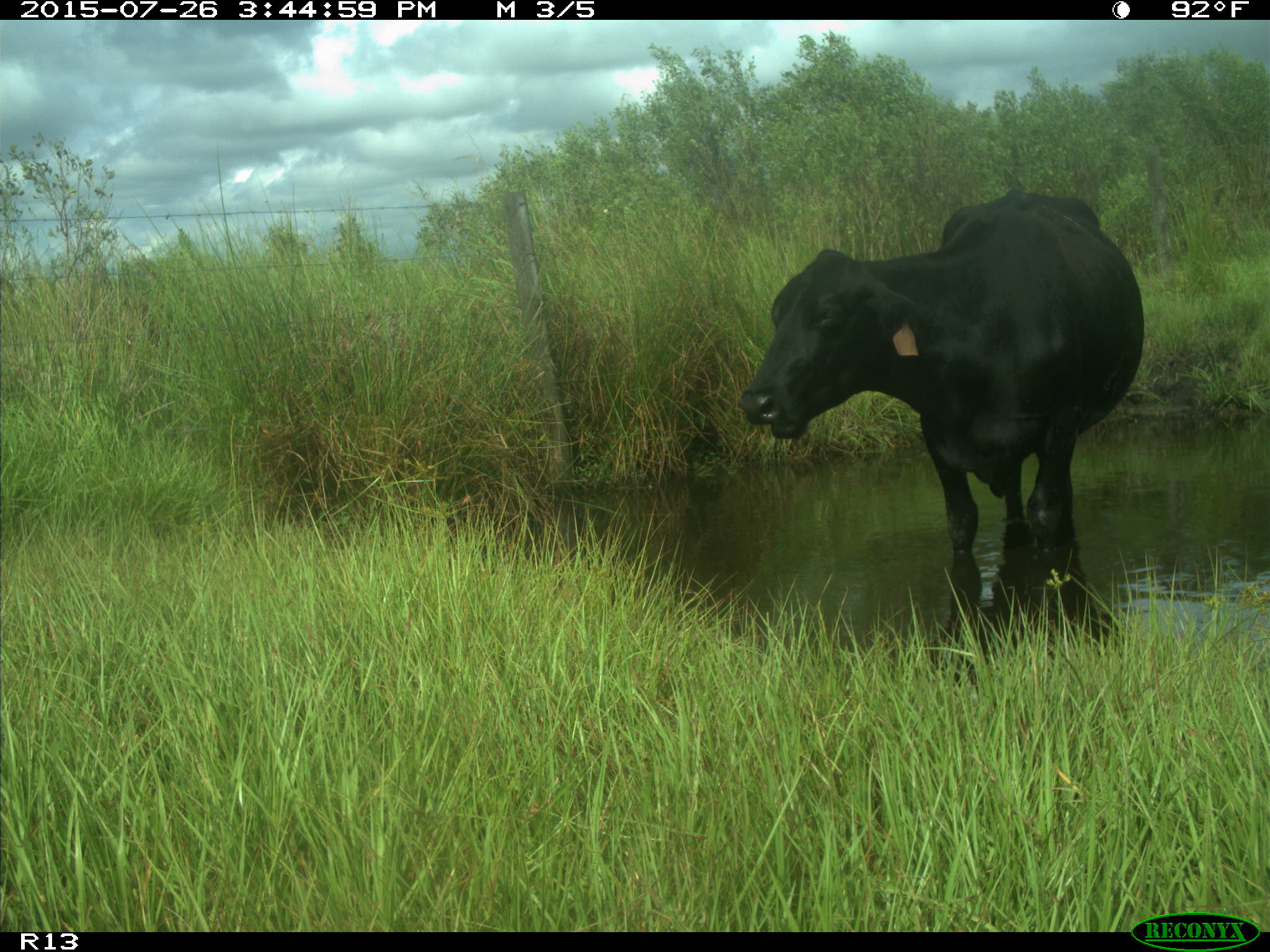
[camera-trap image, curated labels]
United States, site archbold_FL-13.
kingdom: Animalia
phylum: Chordata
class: Mammalia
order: Artiodactyla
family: Bovidae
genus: Bos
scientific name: Bos taurus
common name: domestic cow